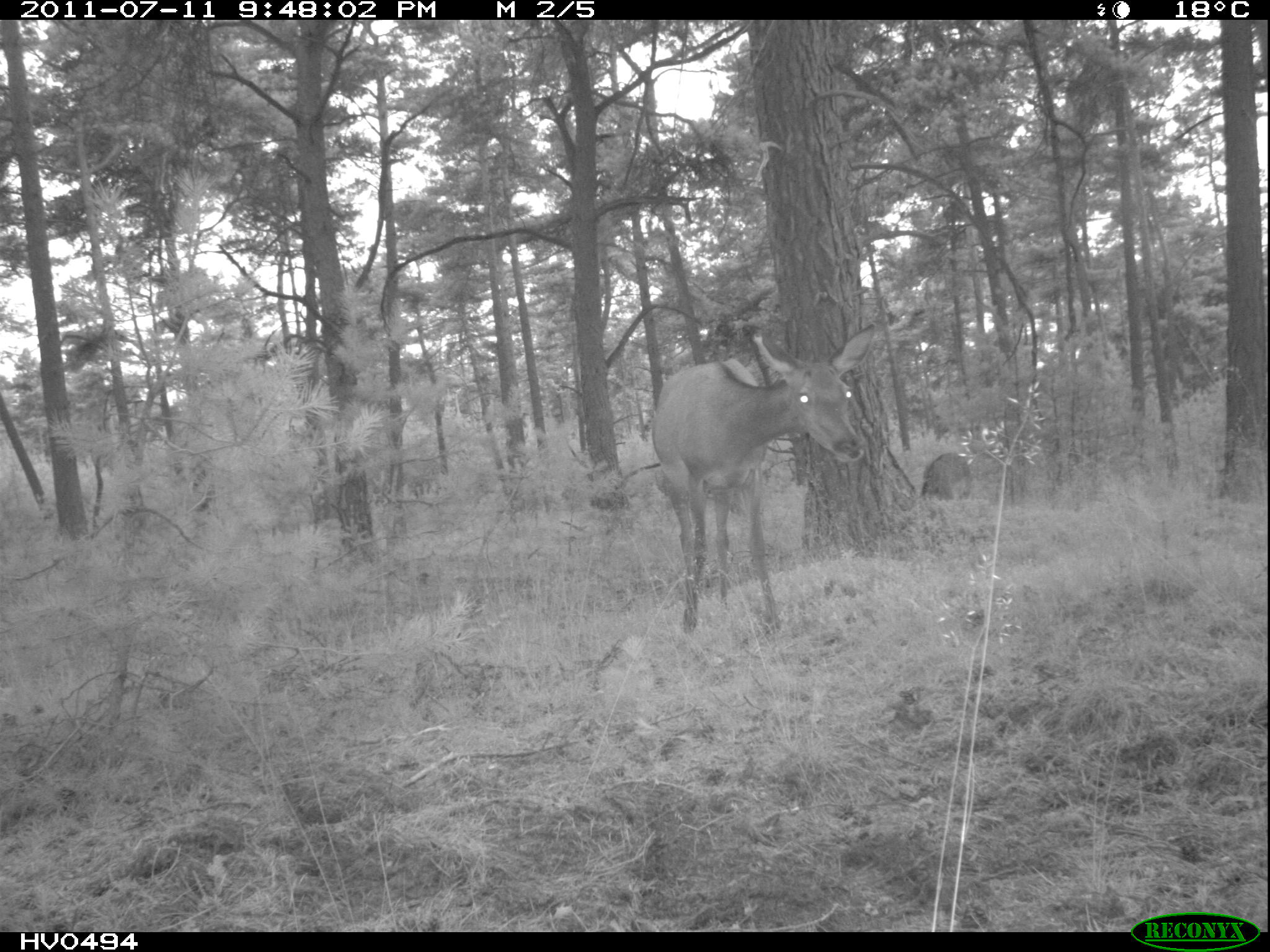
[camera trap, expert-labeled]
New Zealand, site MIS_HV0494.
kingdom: Animalia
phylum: Chordata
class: Mammalia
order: Artiodactyla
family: Cervidae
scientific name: Cervidae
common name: deer